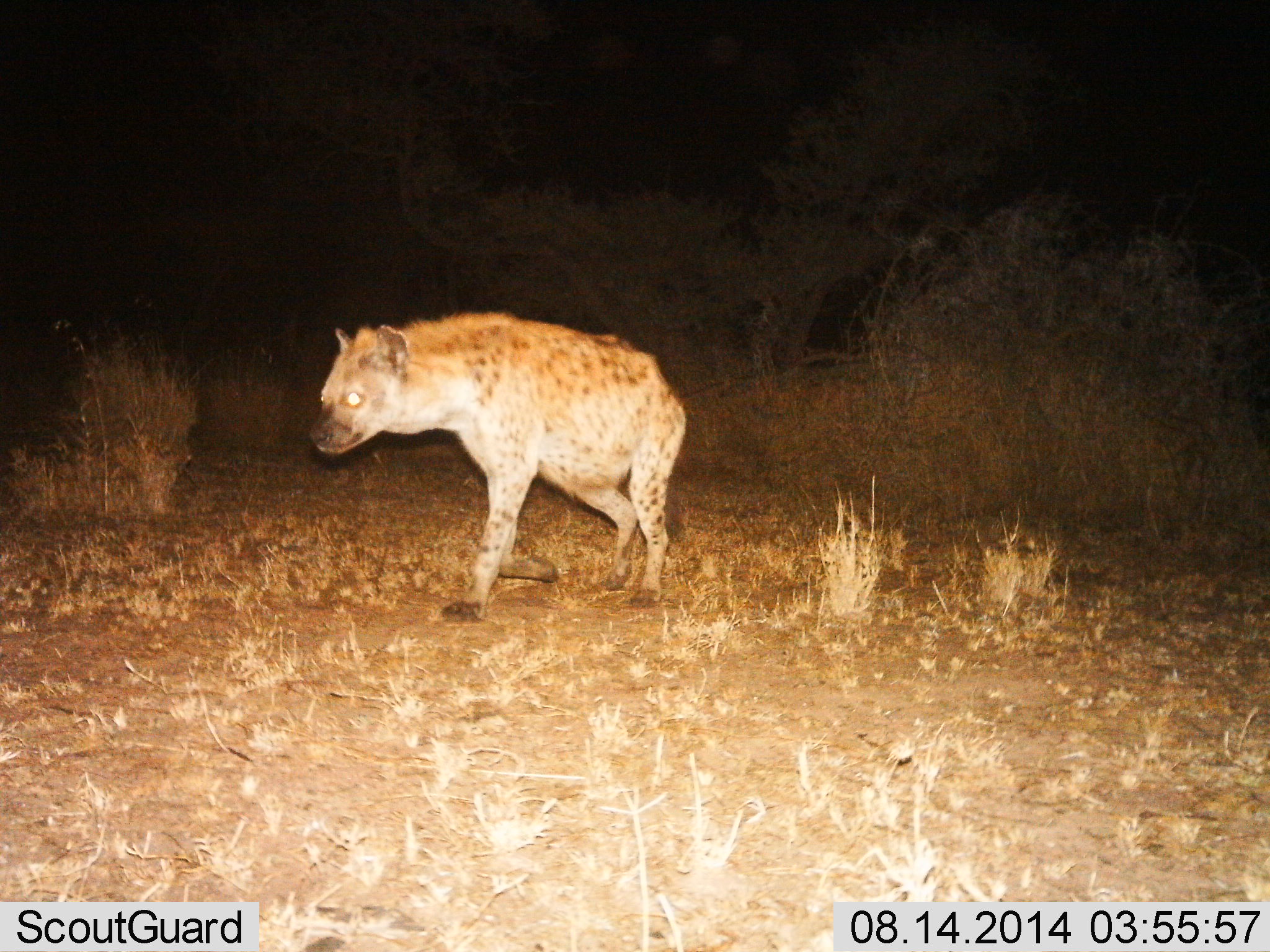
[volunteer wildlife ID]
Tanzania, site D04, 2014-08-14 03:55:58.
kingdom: Animalia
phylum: Chordata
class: Mammalia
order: Carnivora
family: Hyaenidae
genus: Crocuta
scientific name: Crocuta crocuta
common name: spotted hyena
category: hyenaspotted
Hyenaspotted (spotted hyena) (Crocuta crocuta), count 1. Behavior (volunteer vote fractions): standing 10%, resting 0%, moving 100%, interacting 0%. Young present (vote fraction): 0%. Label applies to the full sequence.